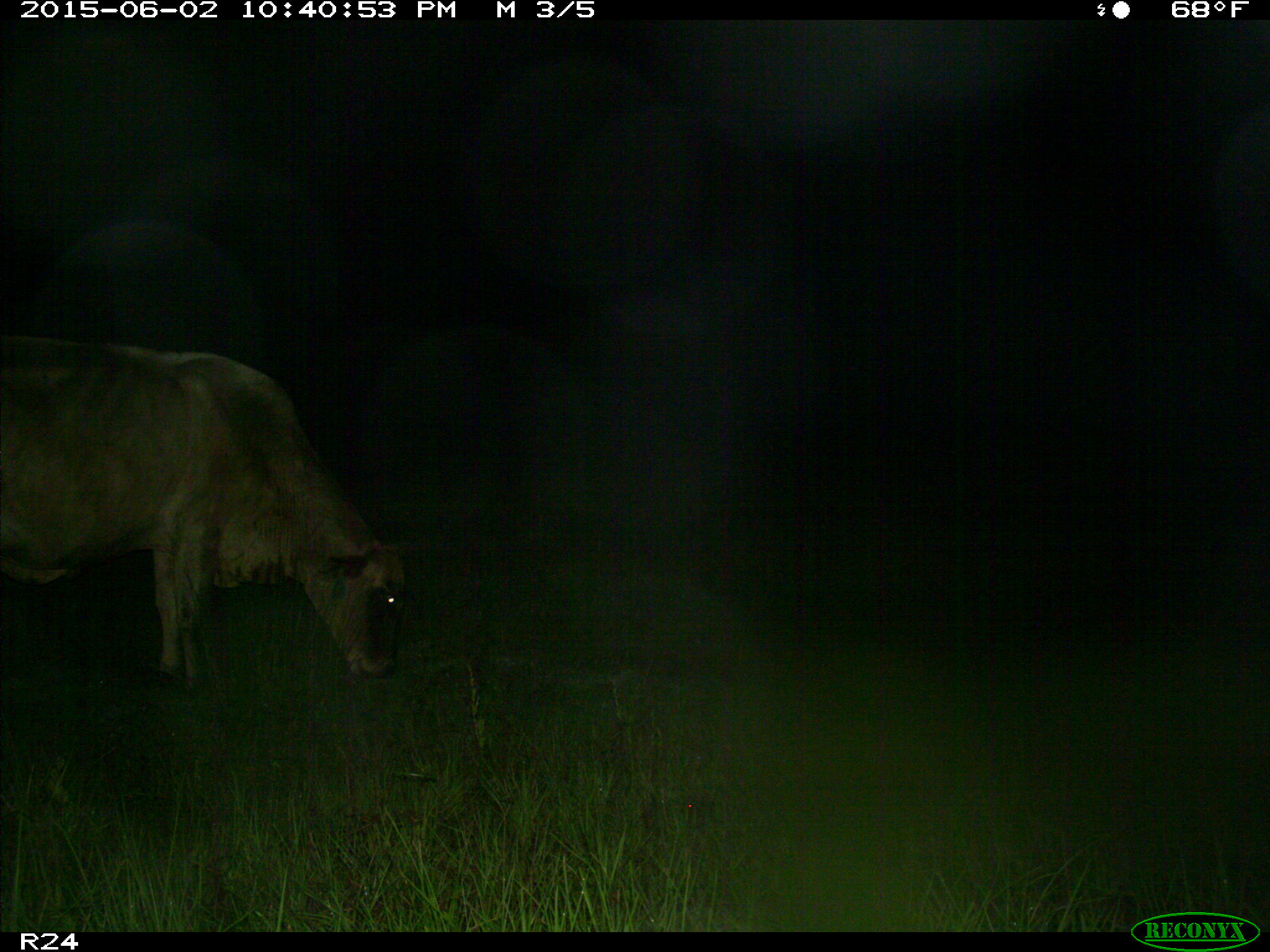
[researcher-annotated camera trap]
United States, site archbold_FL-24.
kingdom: Animalia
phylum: Chordata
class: Mammalia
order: Artiodactyla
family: Bovidae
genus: Bos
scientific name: Bos taurus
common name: domestic cow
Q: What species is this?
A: Bos taurus (domestic cow).